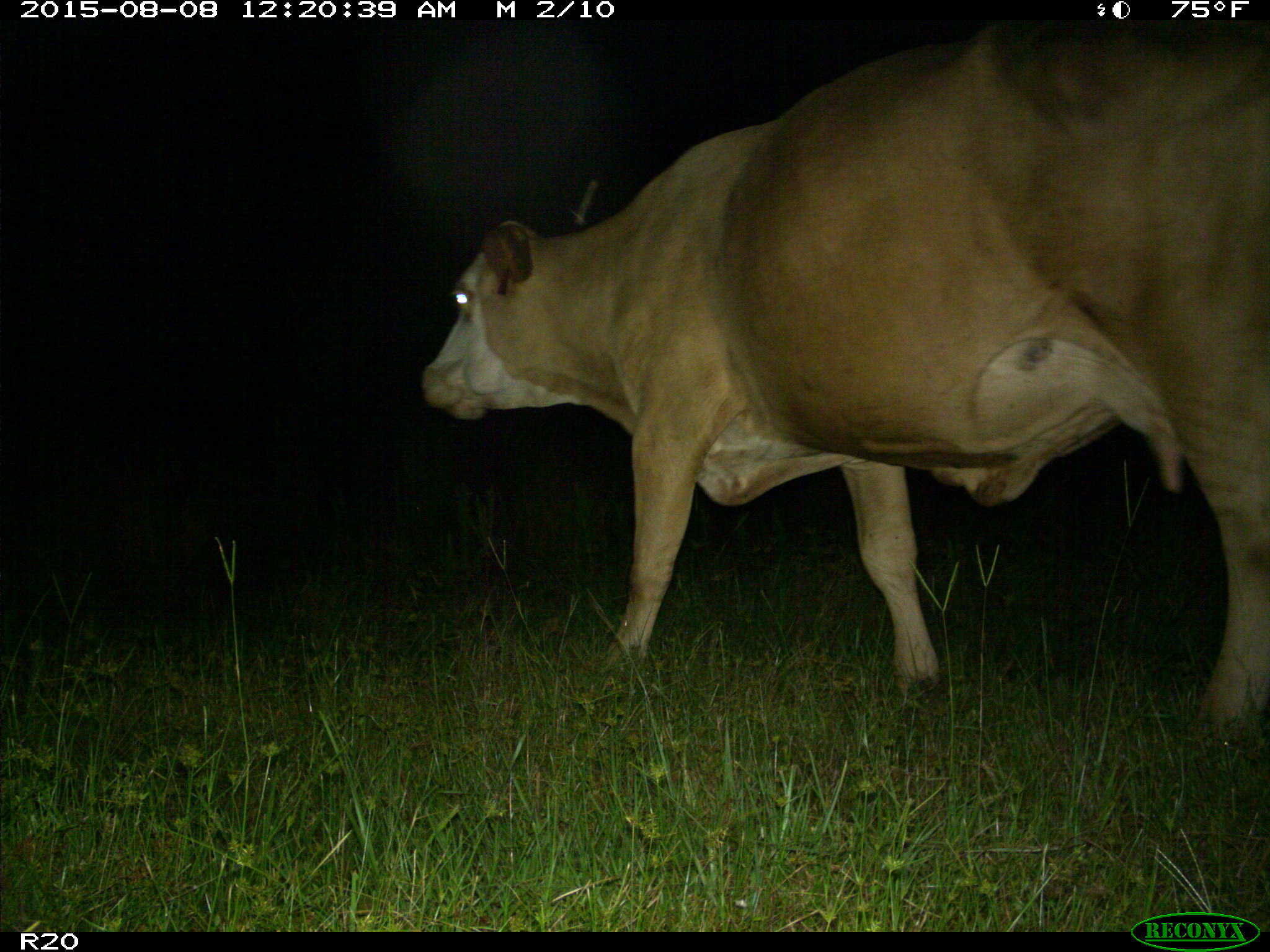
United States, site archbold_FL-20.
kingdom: Animalia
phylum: Chordata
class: Mammalia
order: Artiodactyla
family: Bovidae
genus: Bos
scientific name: Bos taurus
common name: domestic cow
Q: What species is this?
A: Bos taurus (domestic cow).